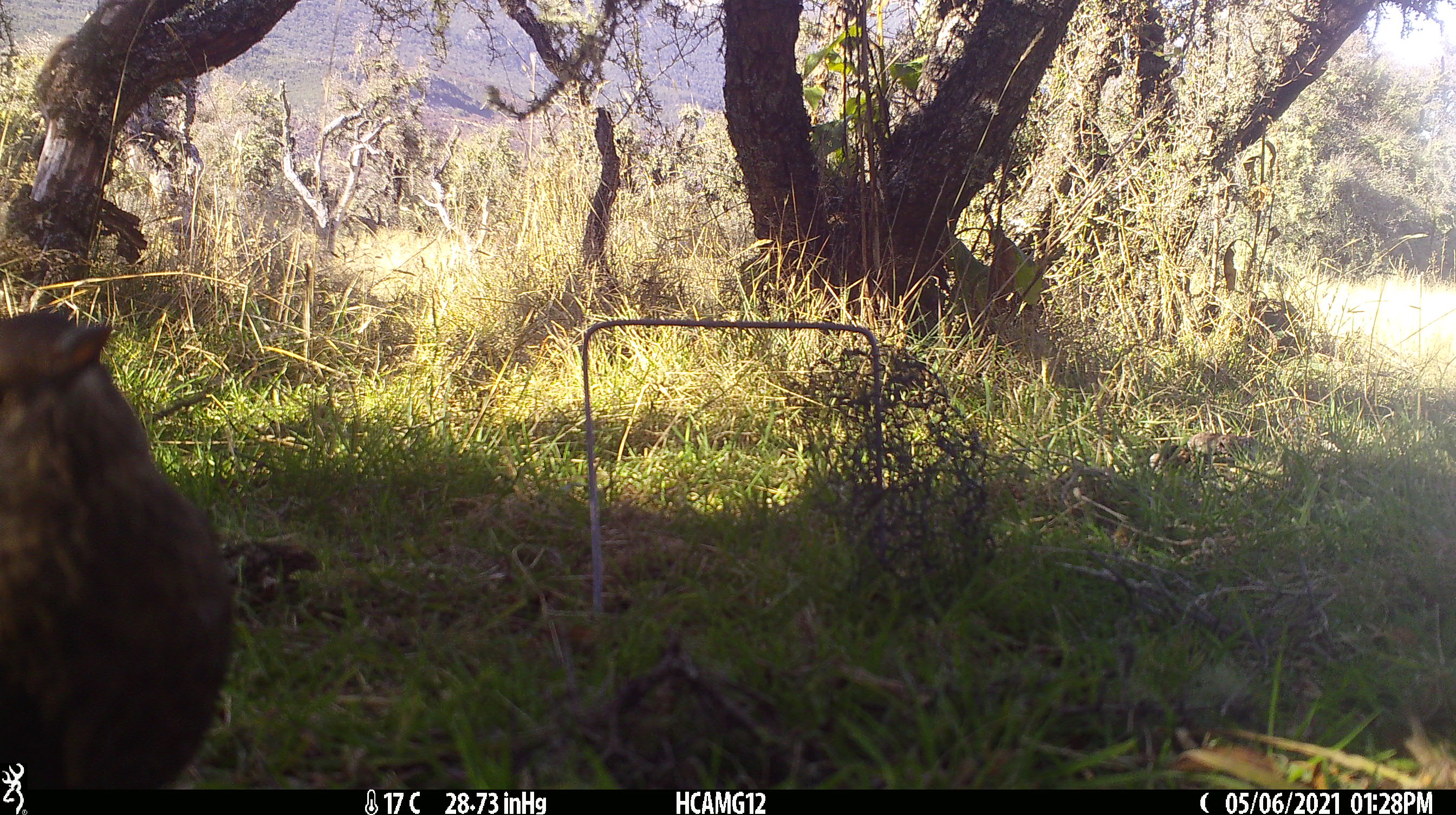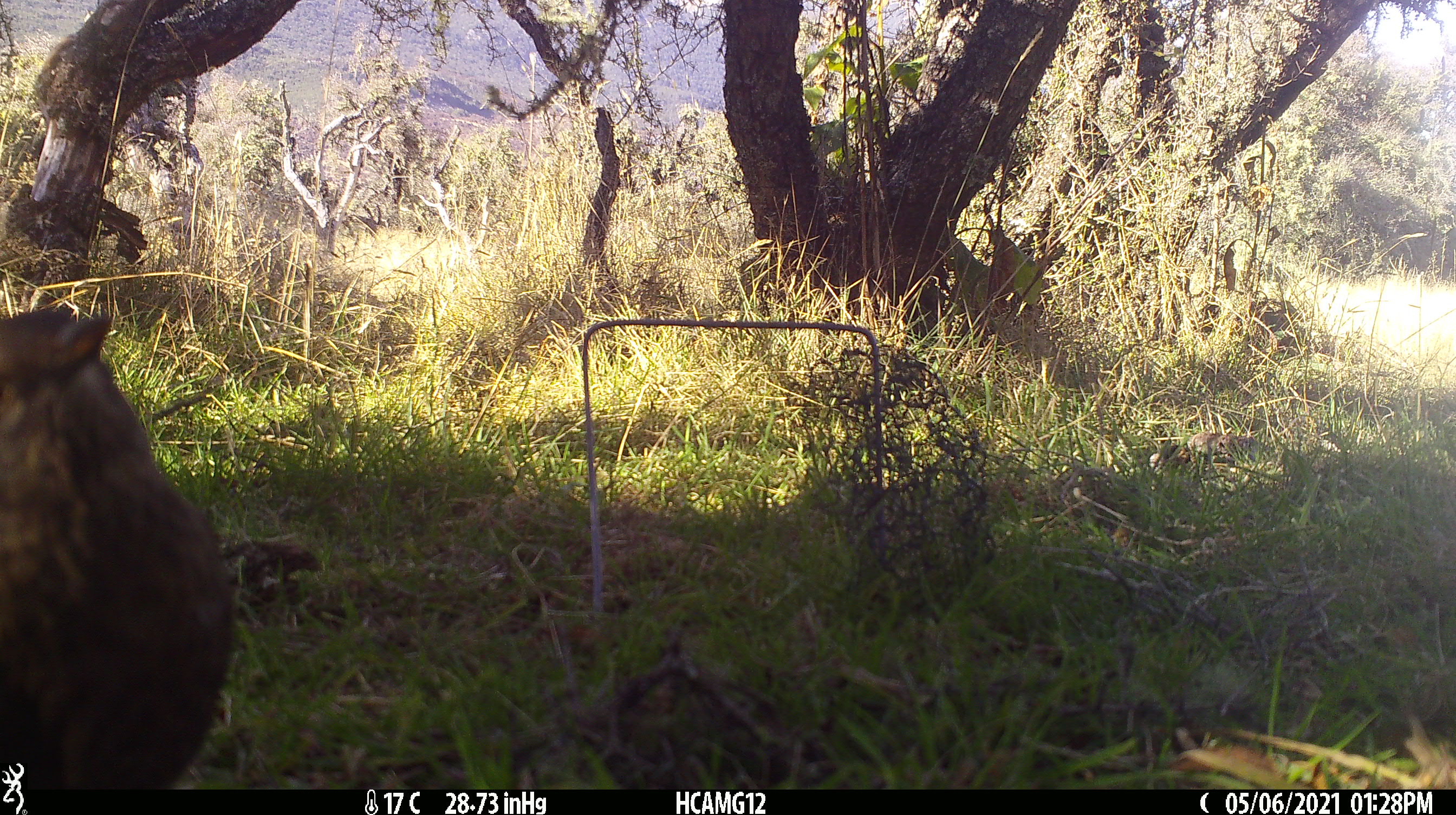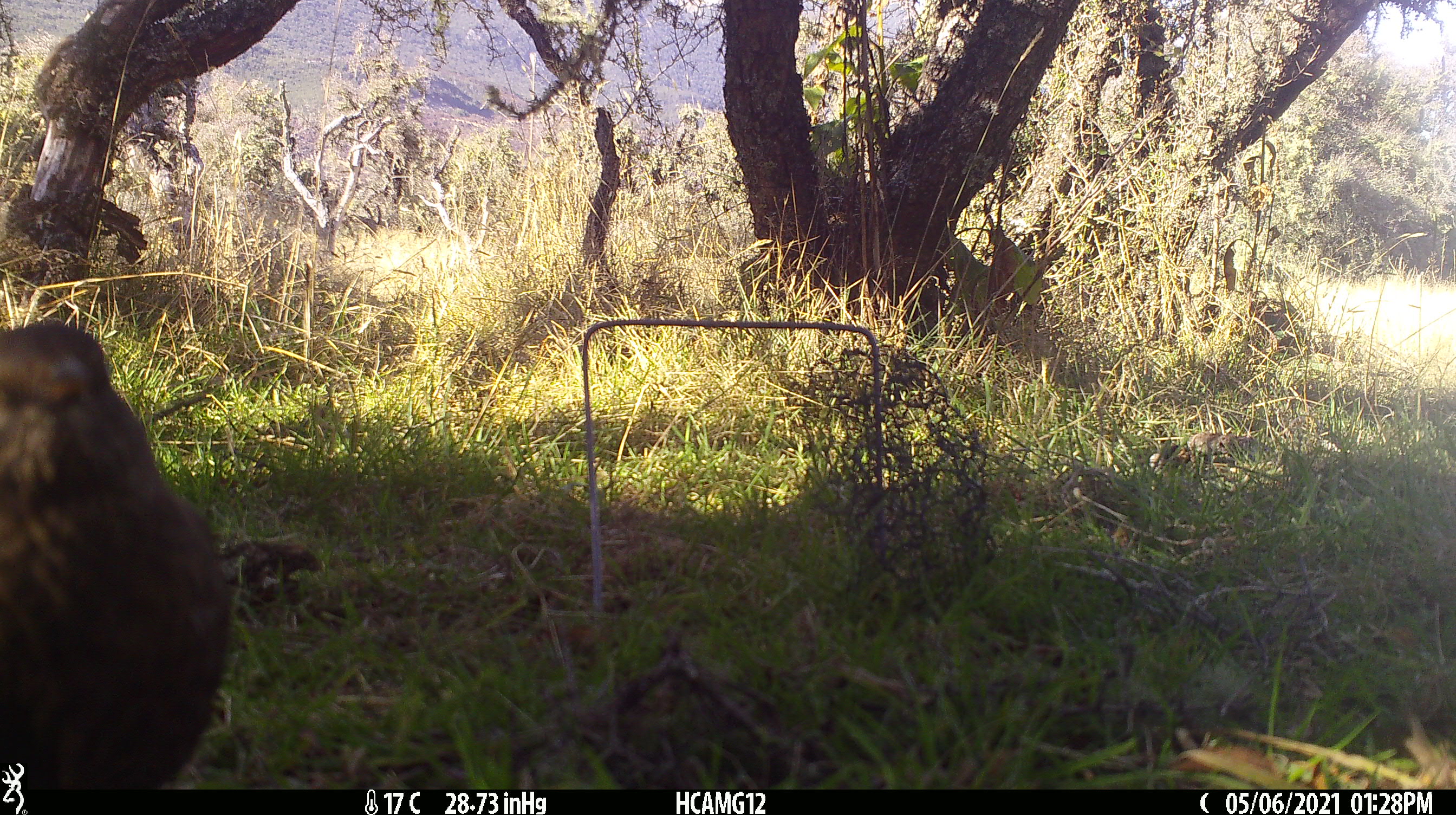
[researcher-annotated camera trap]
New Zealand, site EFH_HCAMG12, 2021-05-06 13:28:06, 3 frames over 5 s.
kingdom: Animalia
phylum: Chordata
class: Aves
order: Passeriformes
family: Turdidae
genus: Turdus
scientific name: Turdus merula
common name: eurasian blackbird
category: blackbird